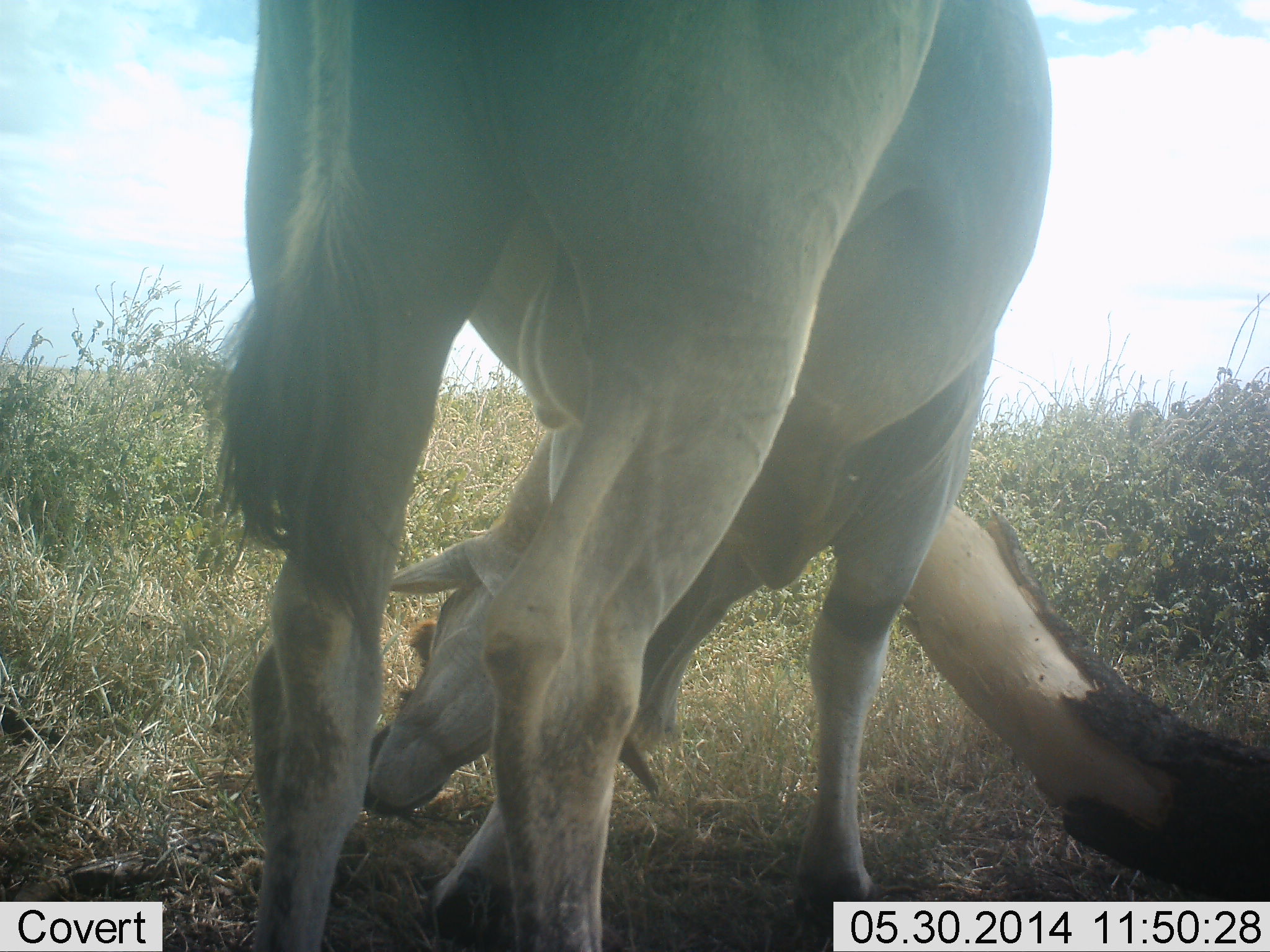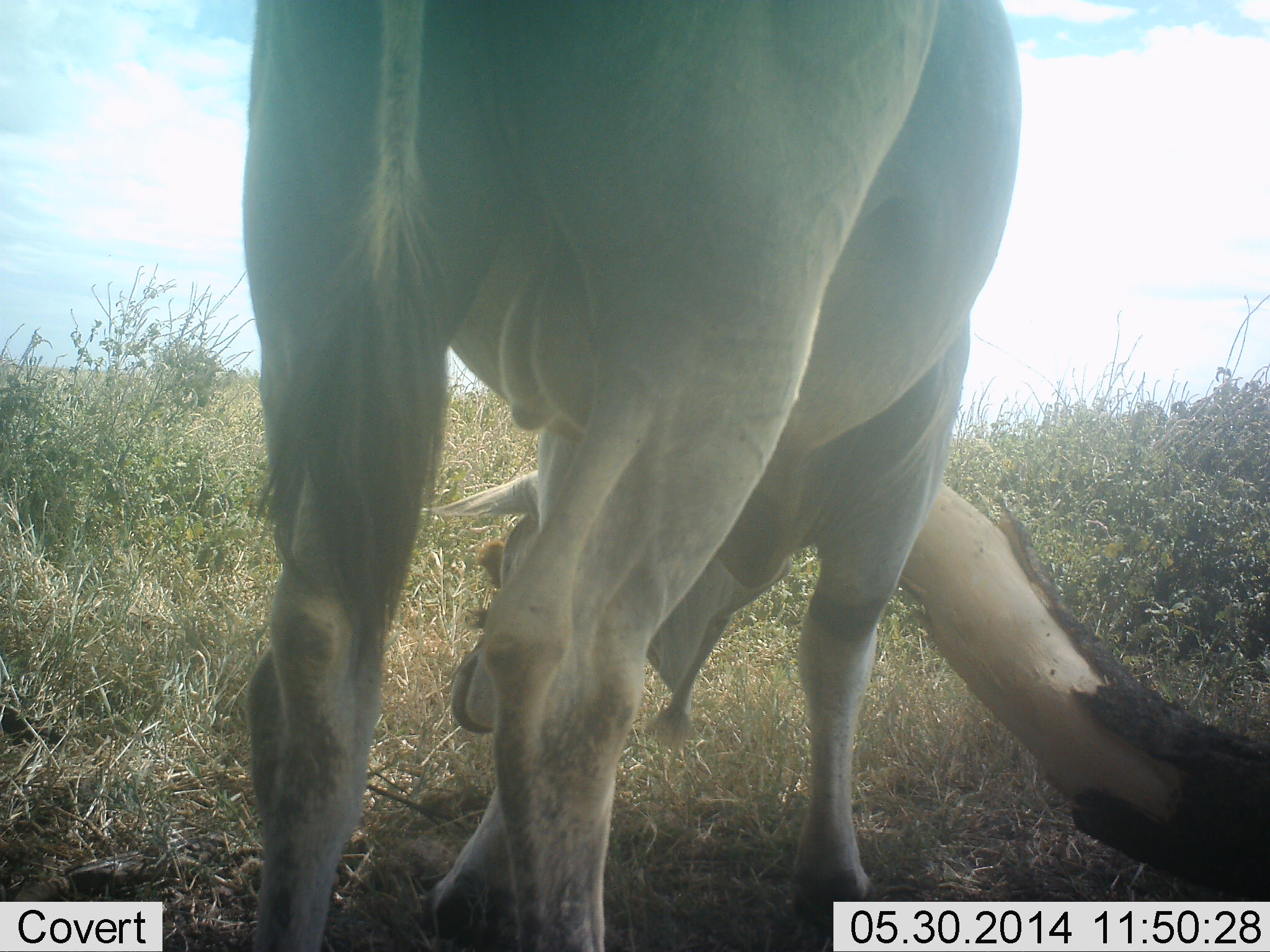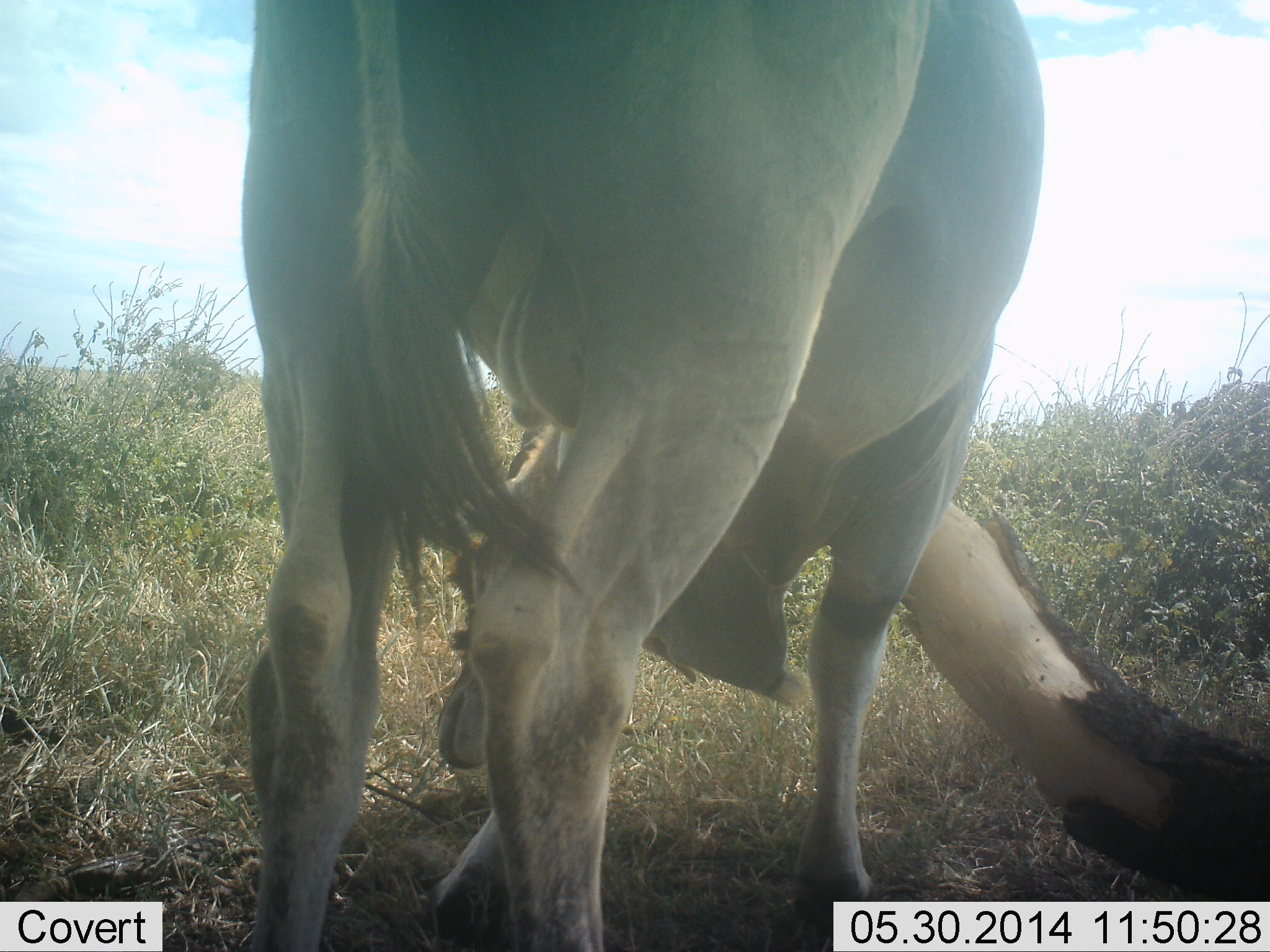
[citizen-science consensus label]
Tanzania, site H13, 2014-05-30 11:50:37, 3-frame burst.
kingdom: Animalia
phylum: Chordata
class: Mammalia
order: Artiodactyla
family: Bovidae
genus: Tragelaphus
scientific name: Tragelaphus oryx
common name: eland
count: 1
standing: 70%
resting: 0%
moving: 0%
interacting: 10%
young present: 0%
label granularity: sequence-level